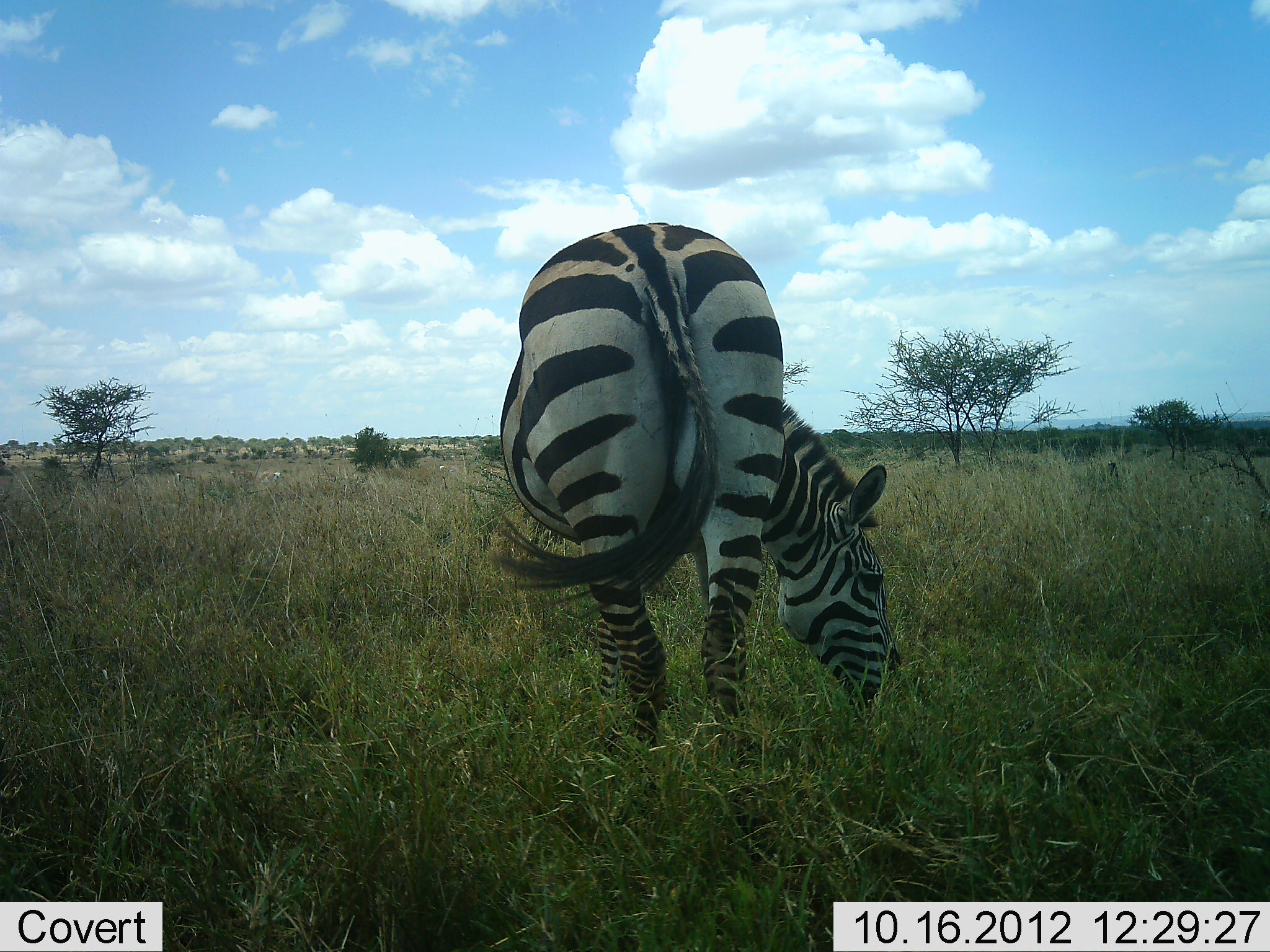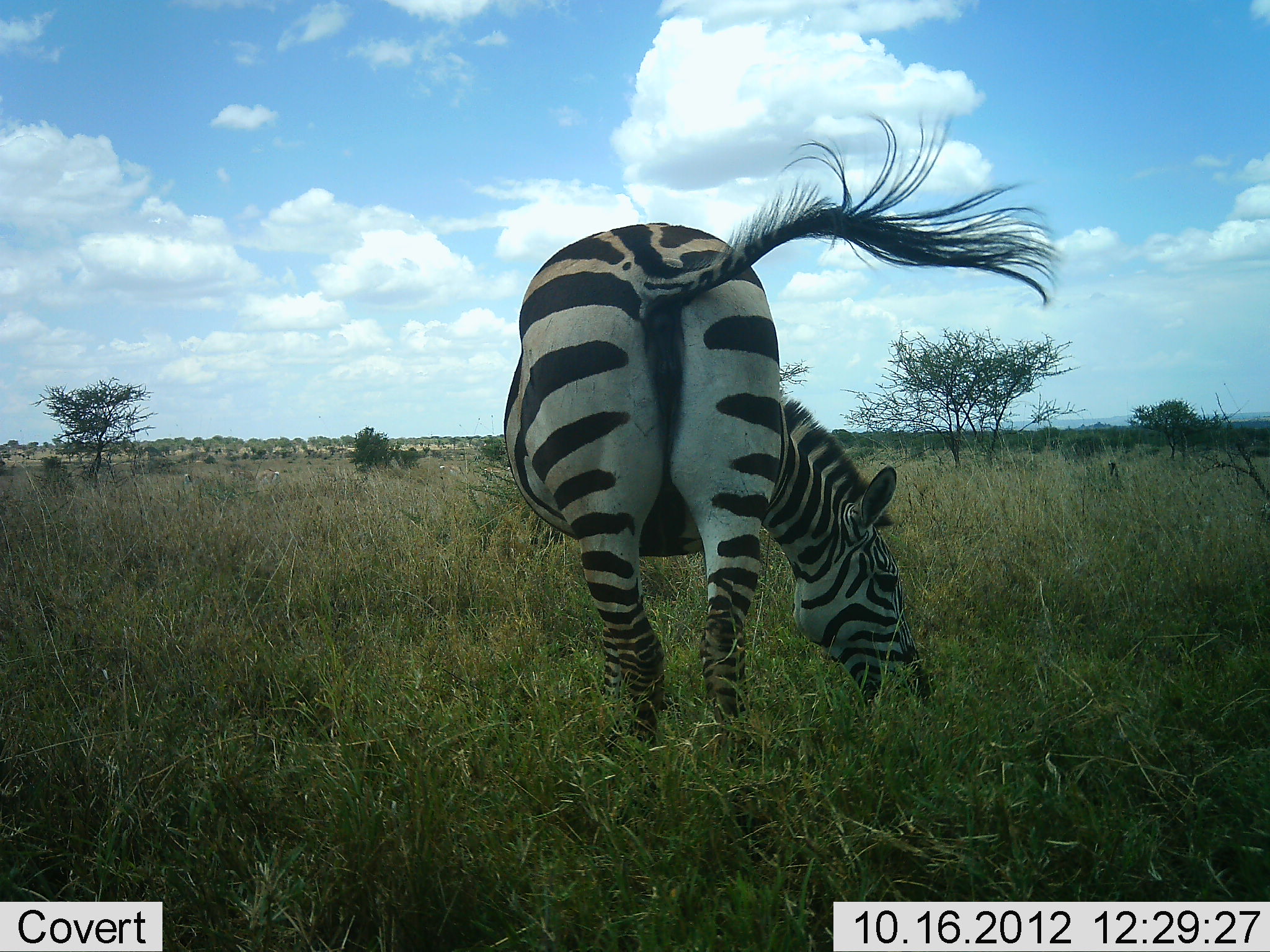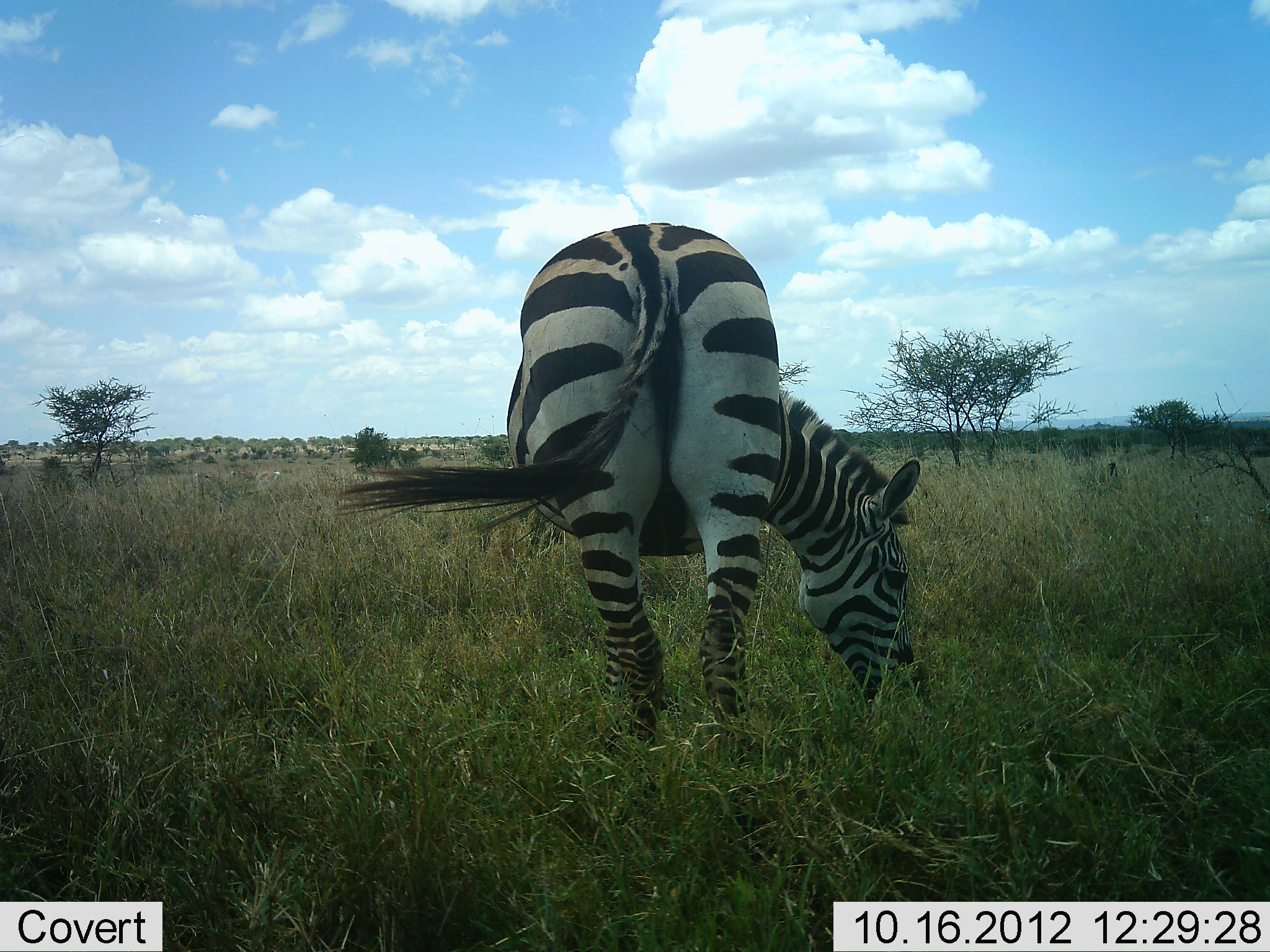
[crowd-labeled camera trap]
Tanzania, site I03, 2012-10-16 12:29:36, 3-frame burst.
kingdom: Animalia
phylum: Chordata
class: Mammalia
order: Perissodactyla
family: Equidae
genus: Equus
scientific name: Equus quagga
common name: plains zebra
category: zebra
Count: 1.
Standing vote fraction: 40%.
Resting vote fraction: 0%.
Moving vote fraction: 0%.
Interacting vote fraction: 0%.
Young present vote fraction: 0%.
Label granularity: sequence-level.